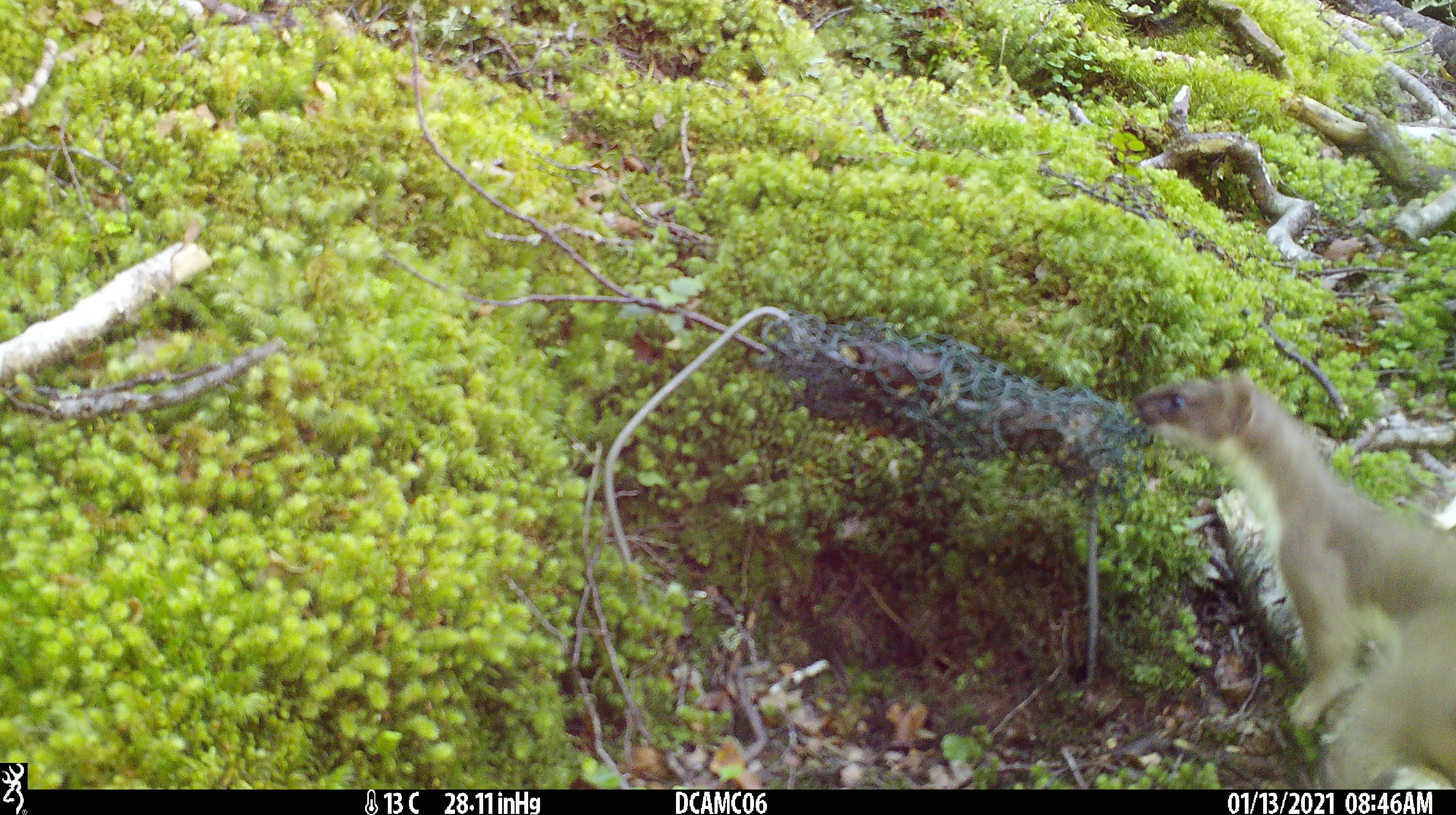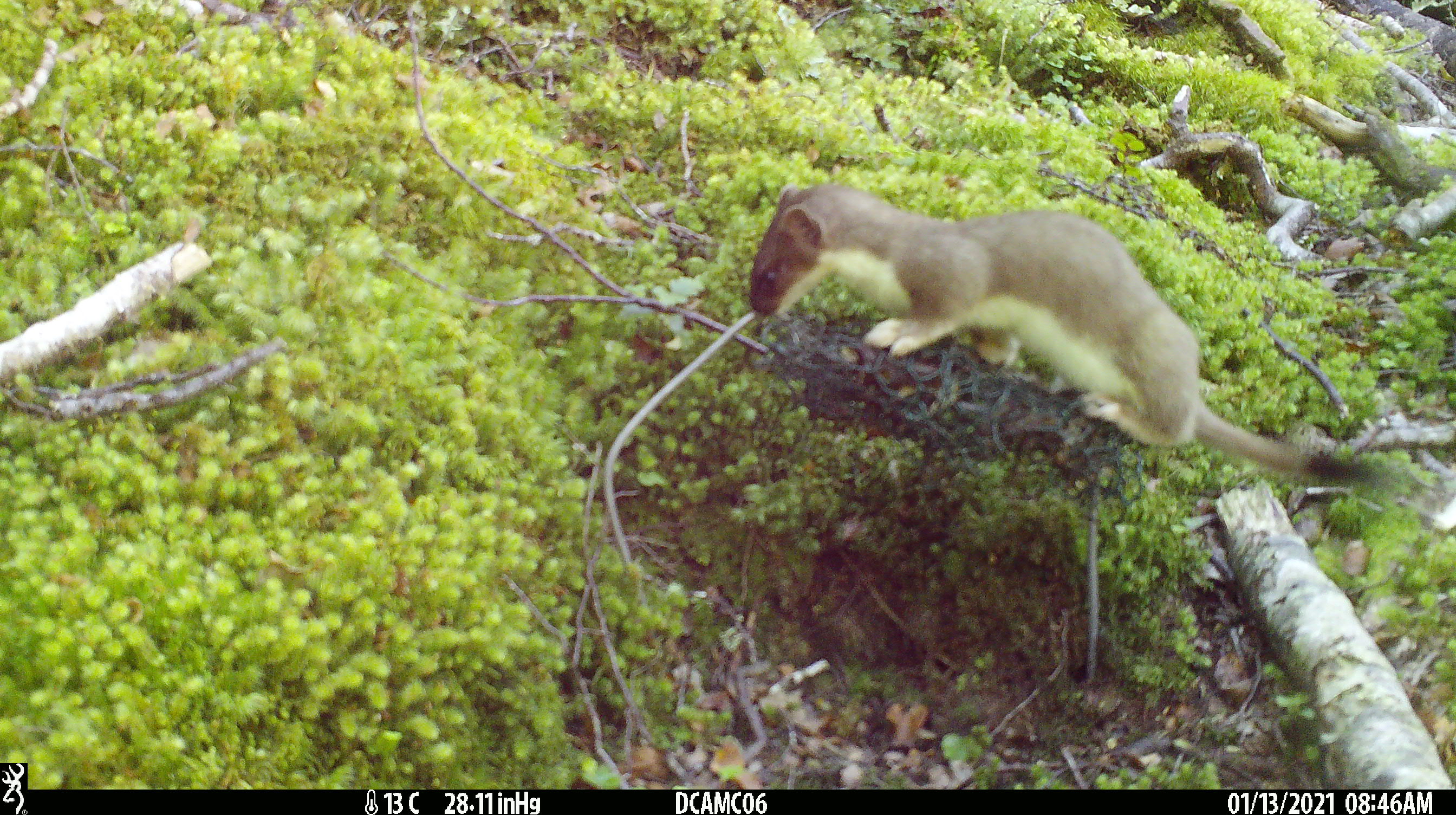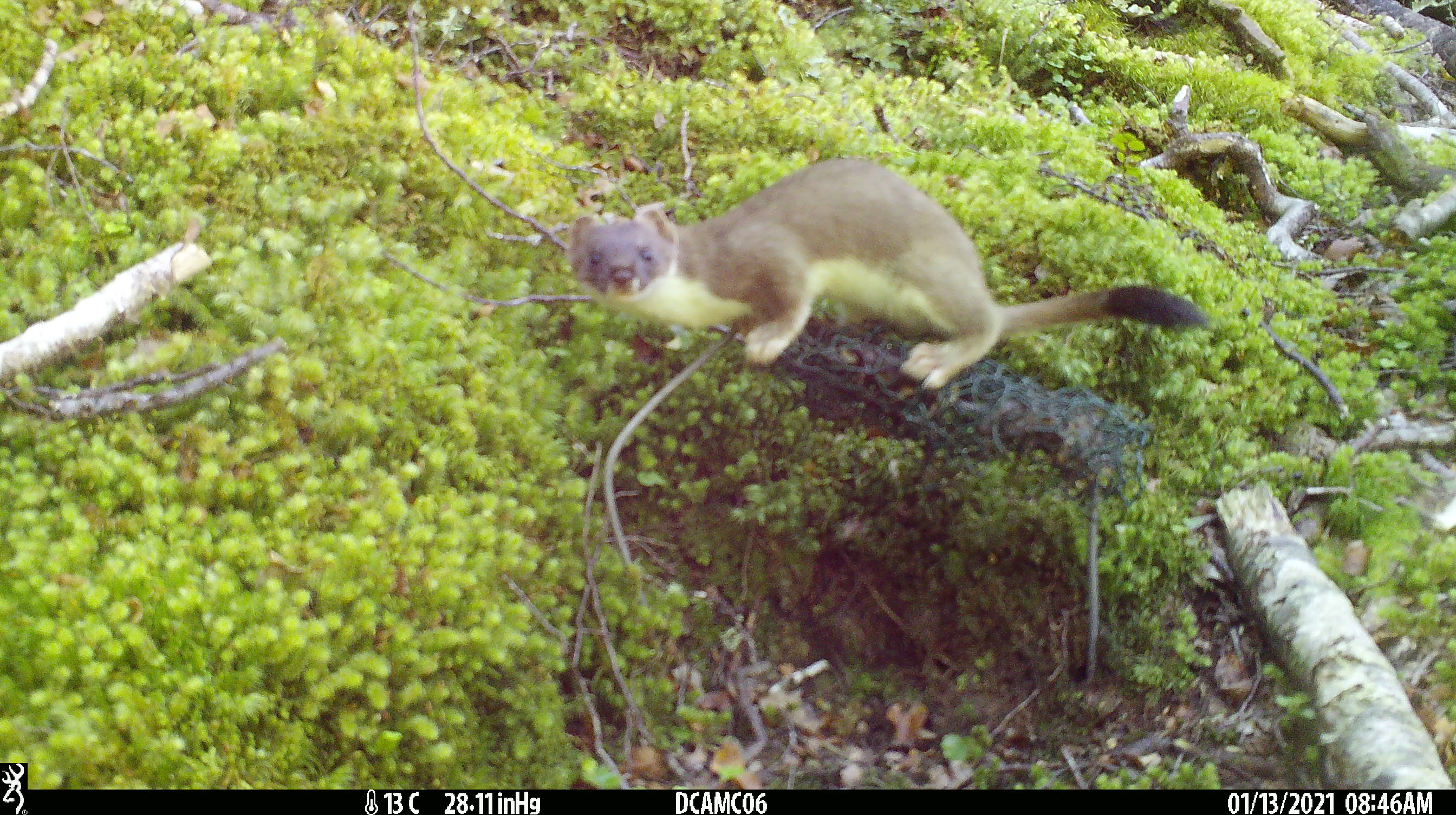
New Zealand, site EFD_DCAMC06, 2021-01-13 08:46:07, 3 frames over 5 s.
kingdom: Animalia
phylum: Chordata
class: Mammalia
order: Carnivora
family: Mustelidae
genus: Mustela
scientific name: Mustela erminea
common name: stoat